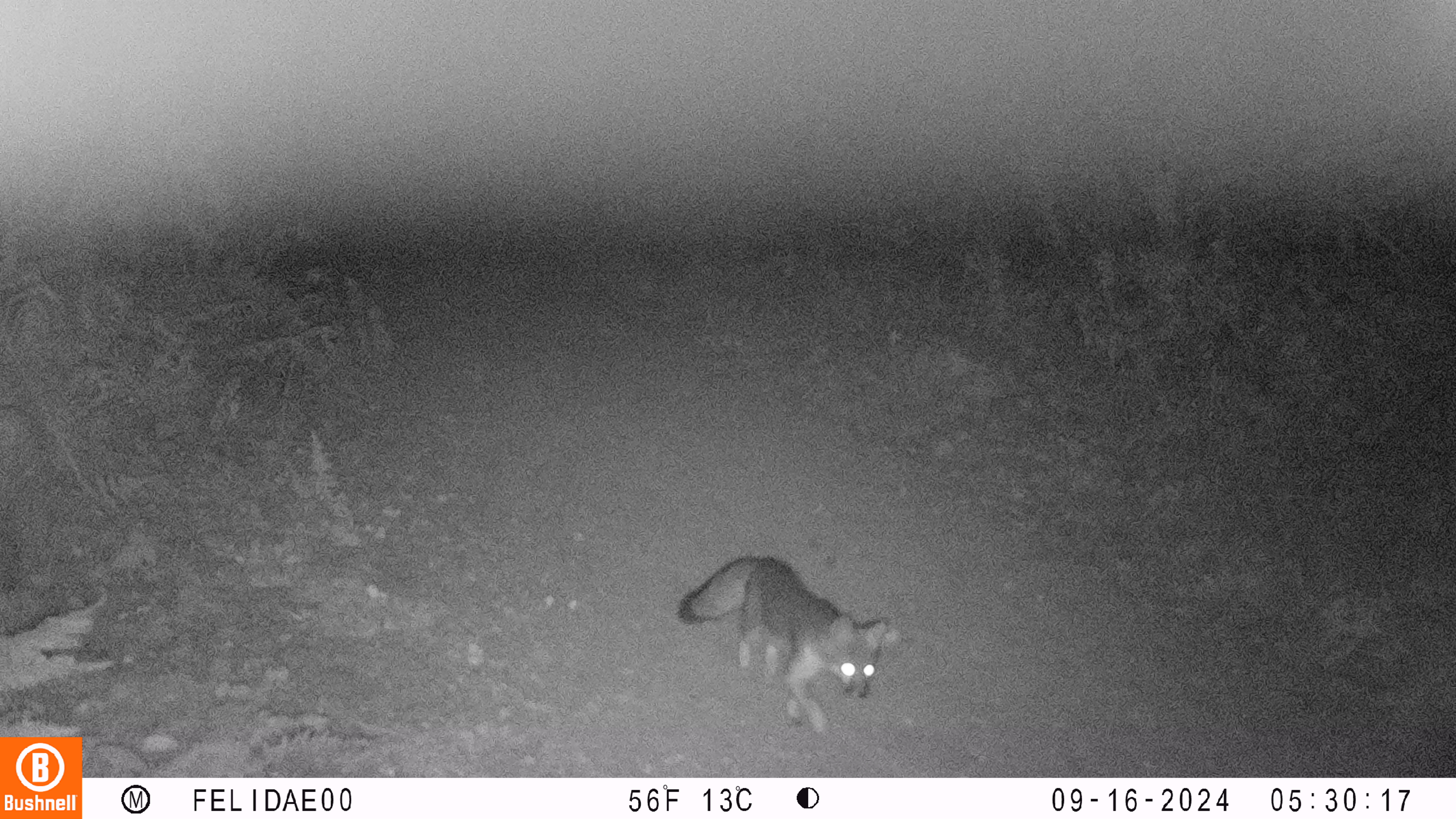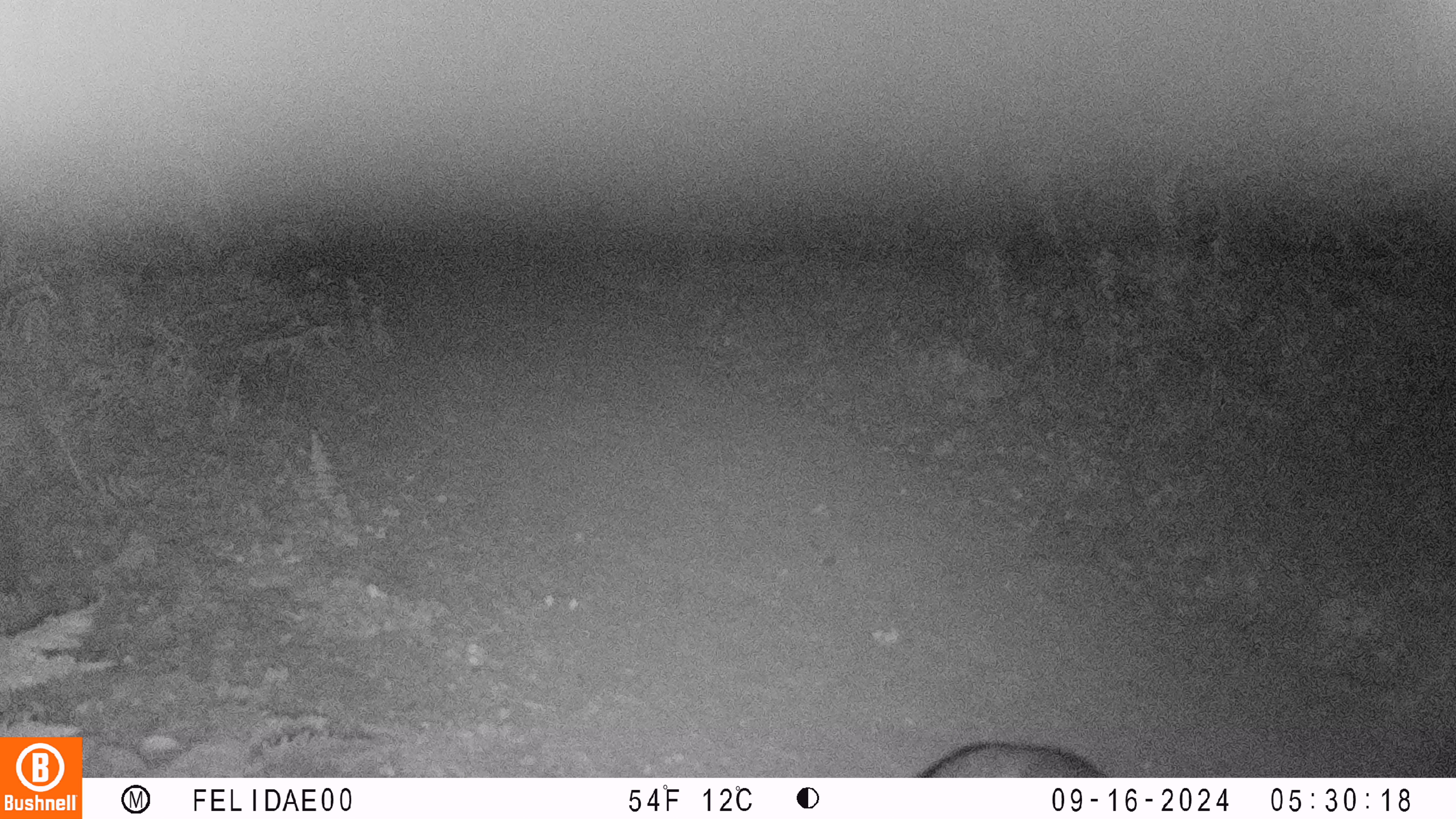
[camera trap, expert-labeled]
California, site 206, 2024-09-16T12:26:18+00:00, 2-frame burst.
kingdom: Animalia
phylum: Chordata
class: Mammalia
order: Carnivora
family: Canidae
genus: Urocyon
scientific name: Urocyon cinereoargenteus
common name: gray fox